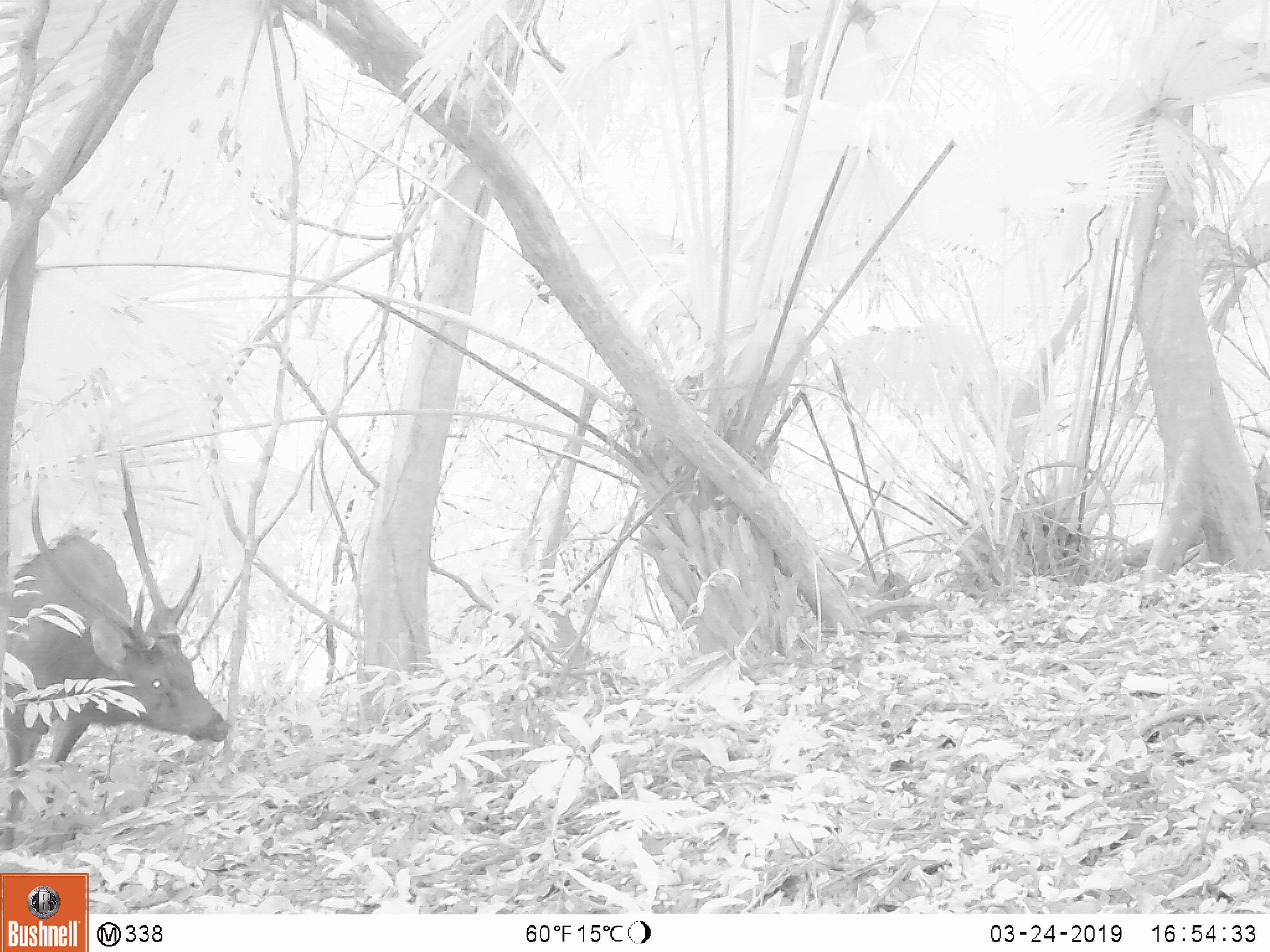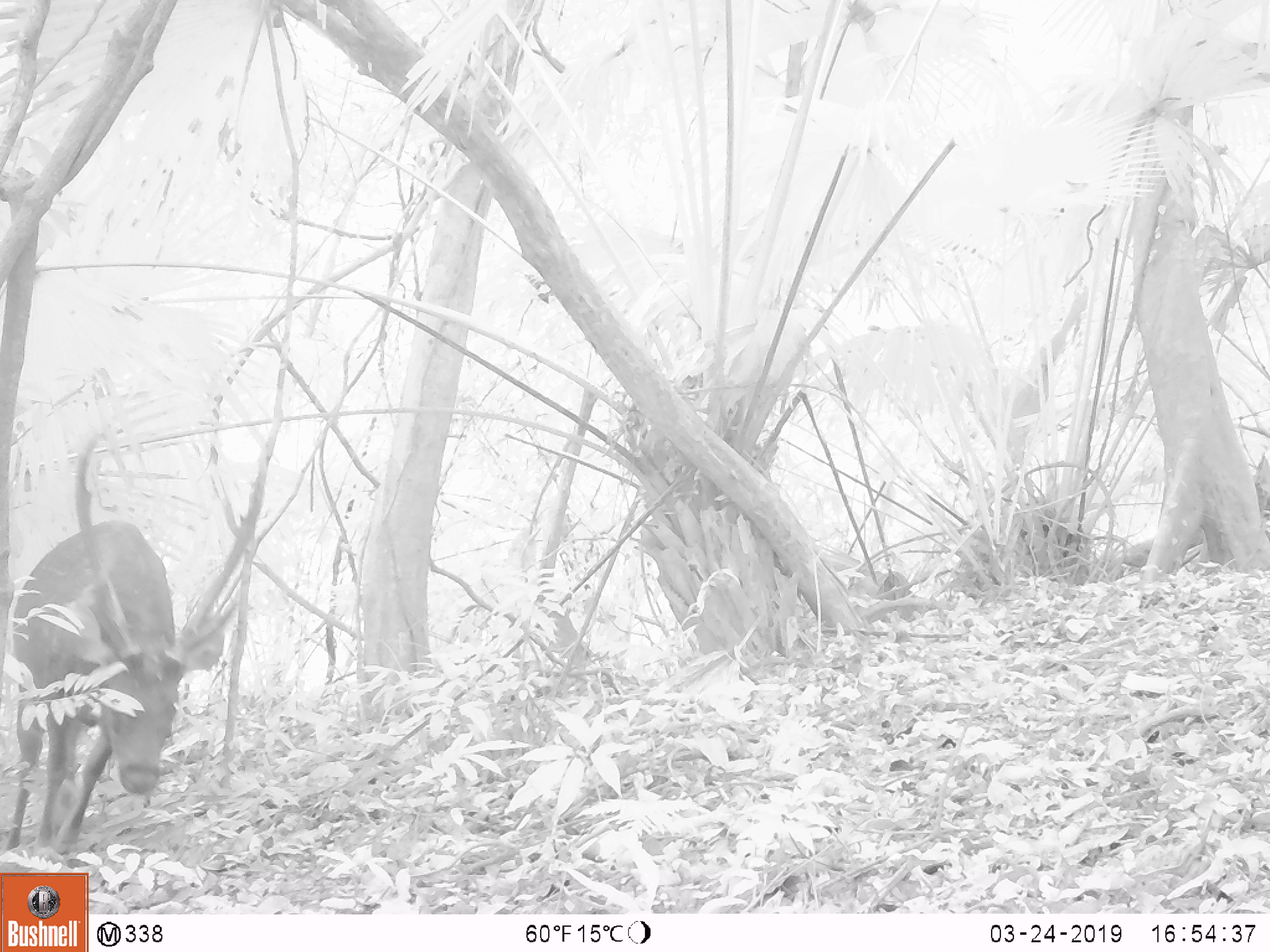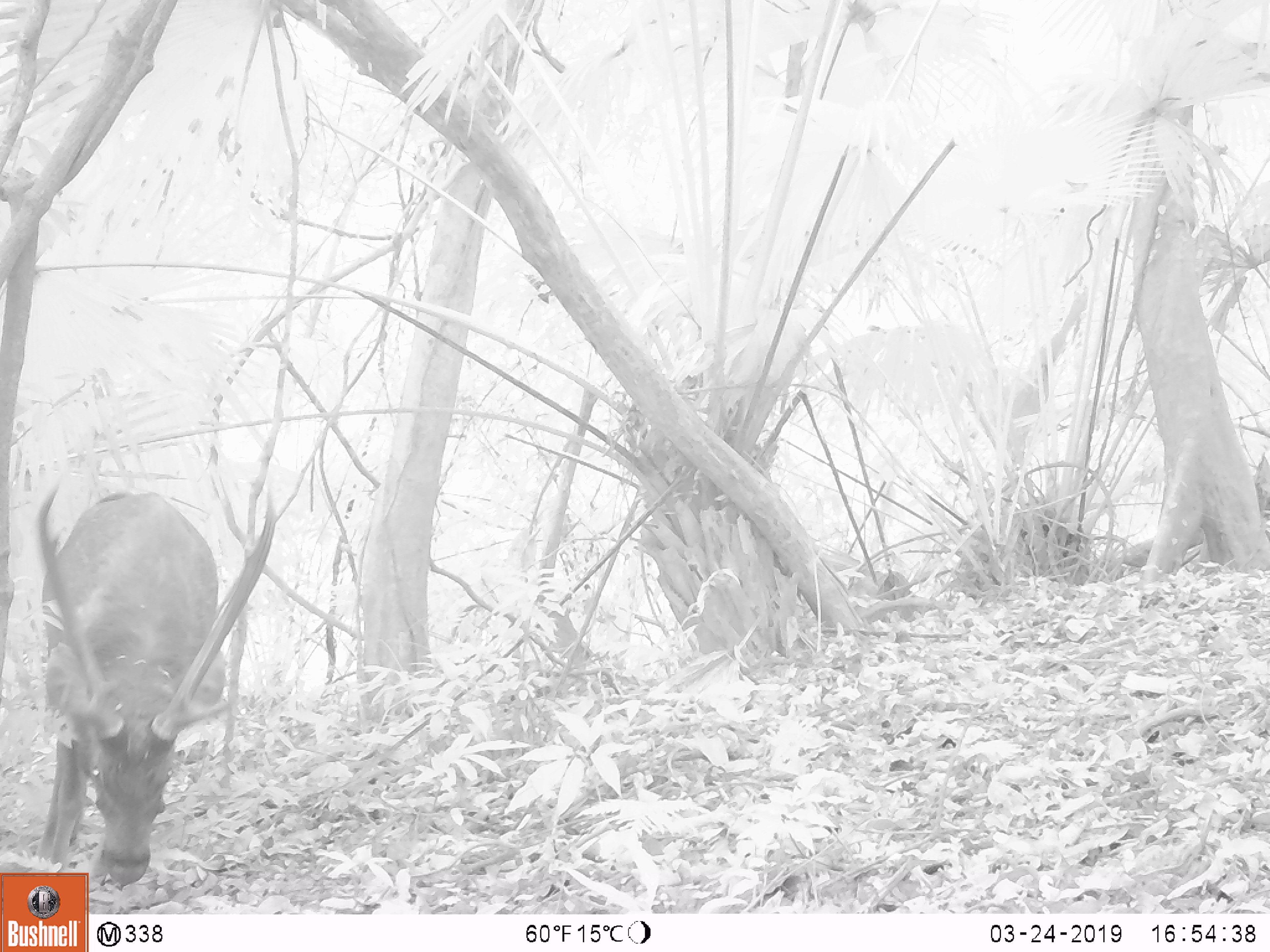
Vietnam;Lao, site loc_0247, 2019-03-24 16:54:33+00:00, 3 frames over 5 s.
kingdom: Animalia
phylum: Chordata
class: Mammalia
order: Artiodactyla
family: Cervidae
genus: Rusa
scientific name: Rusa unicolor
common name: sambar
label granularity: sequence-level